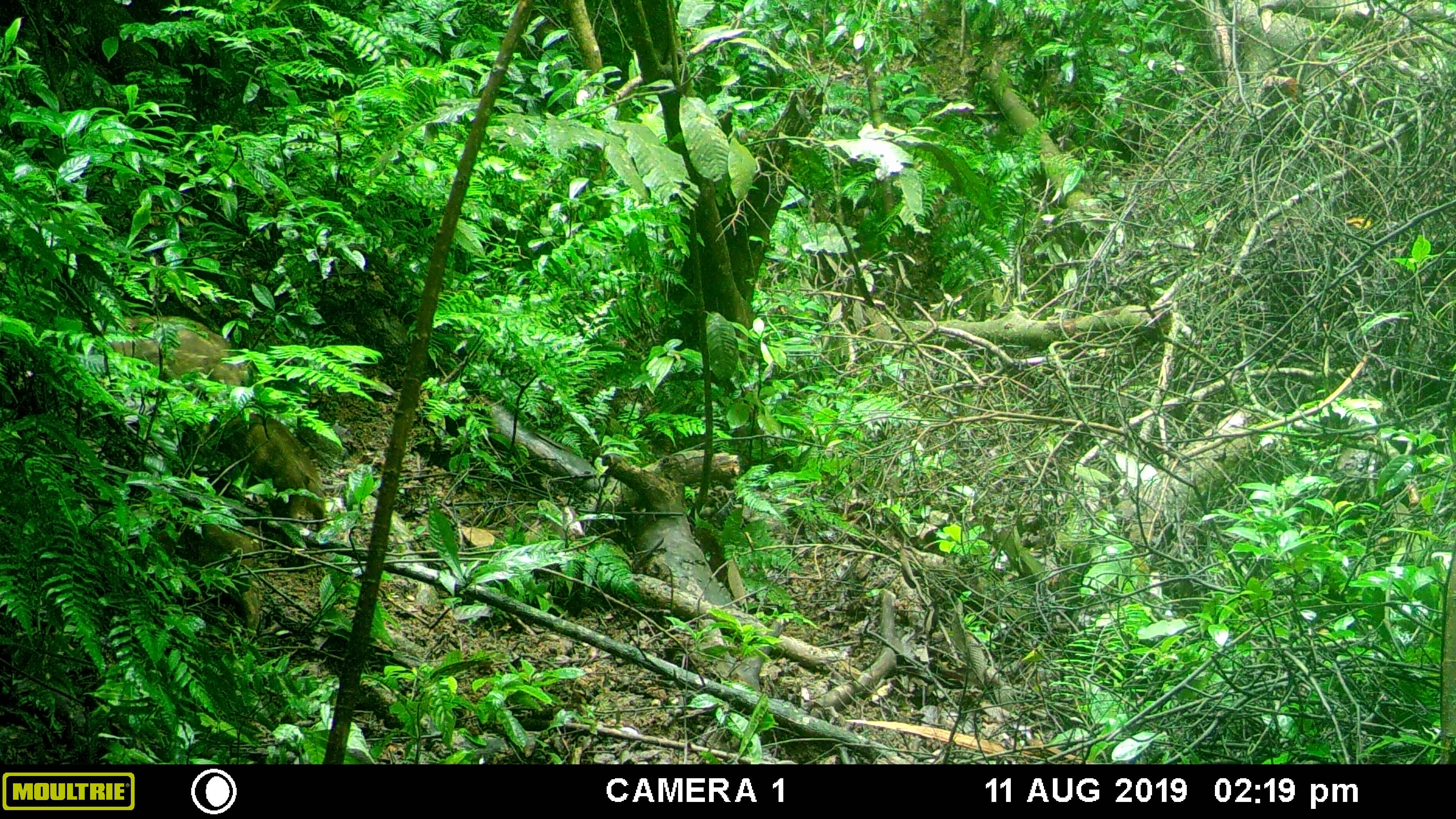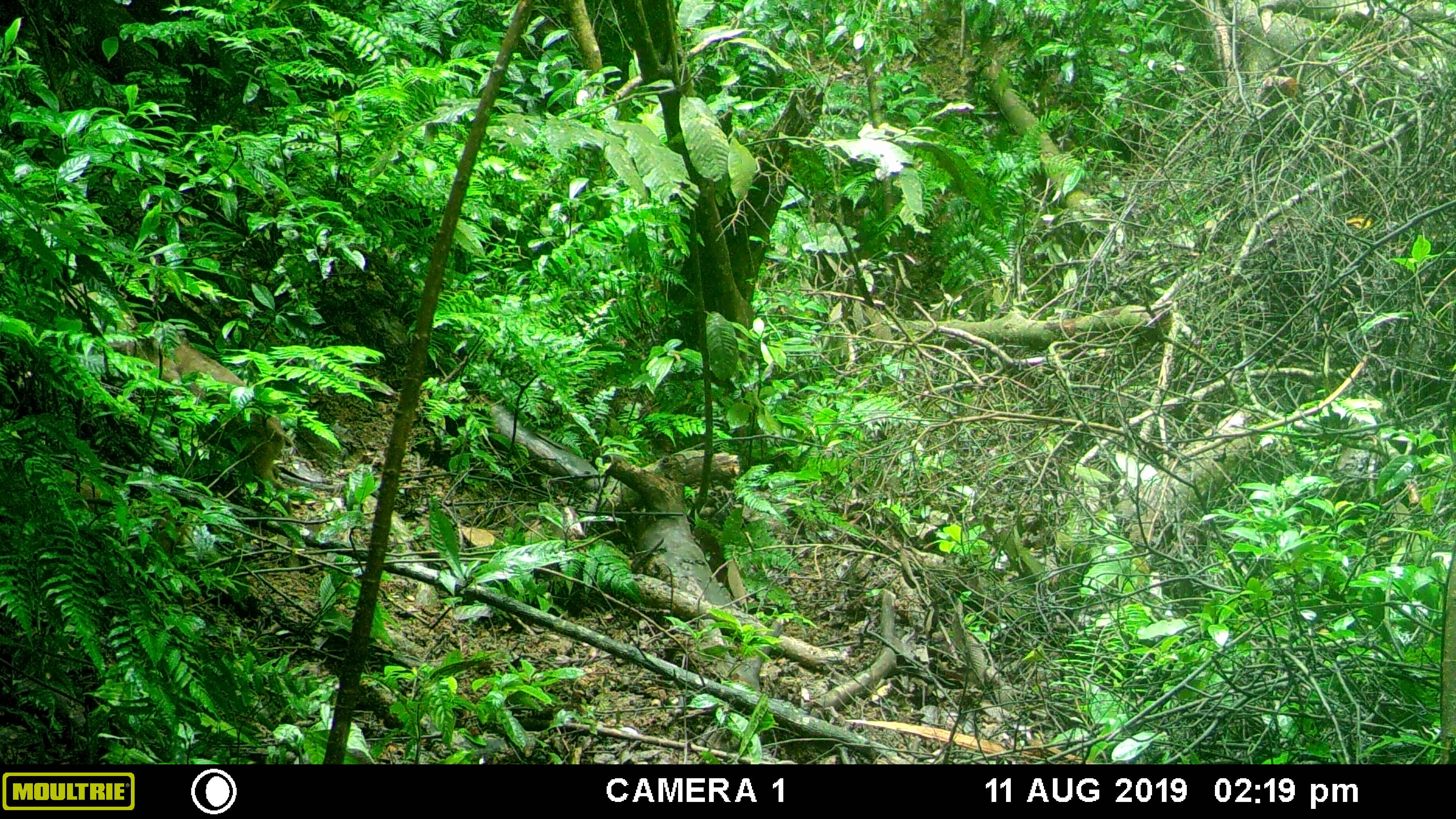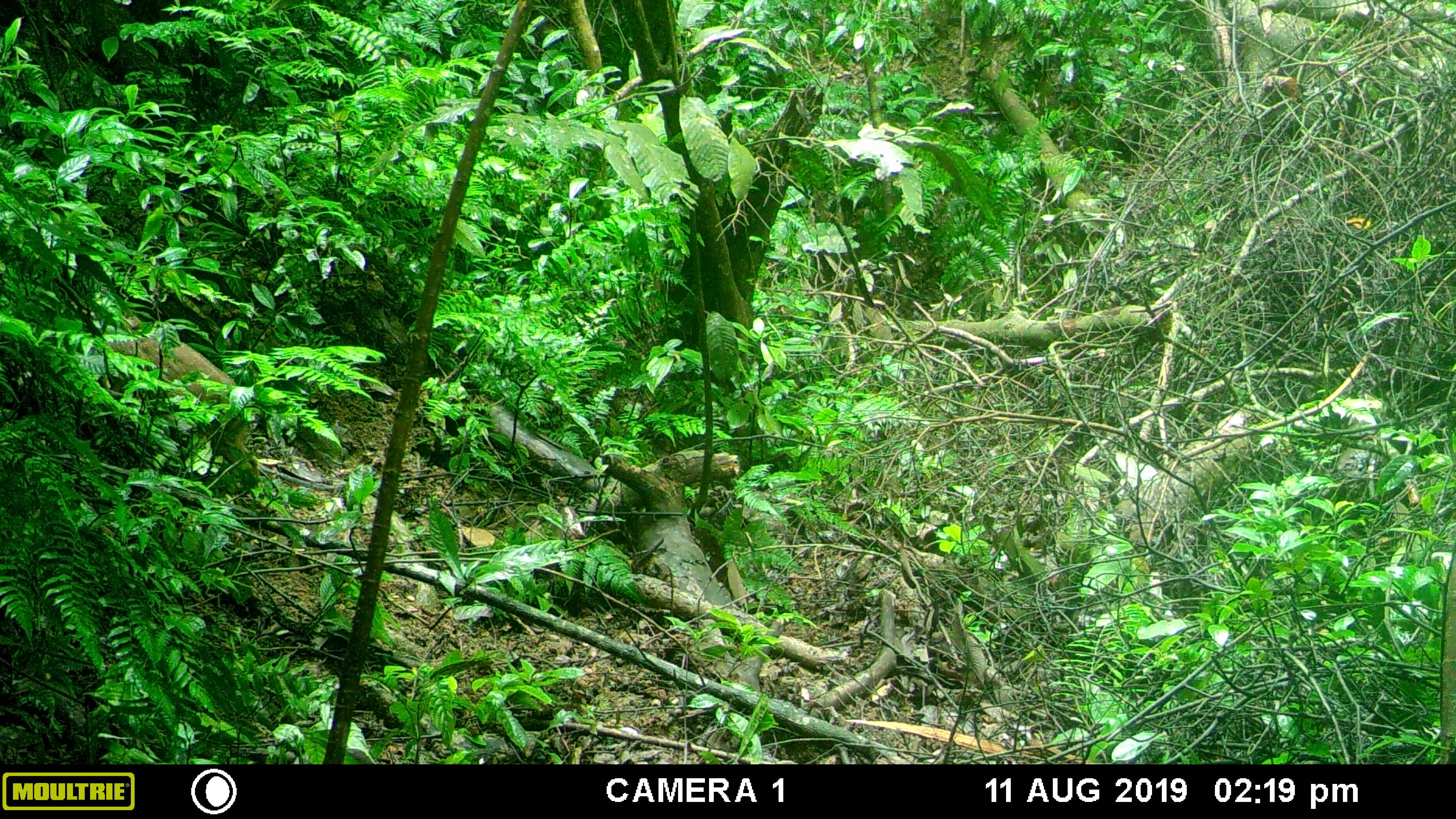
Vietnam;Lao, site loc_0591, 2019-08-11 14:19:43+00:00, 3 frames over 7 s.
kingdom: Animalia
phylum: Chordata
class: Mammalia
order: Artiodactyla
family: Suidae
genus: Sus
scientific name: Sus scrofa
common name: eurasian wild pig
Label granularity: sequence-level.